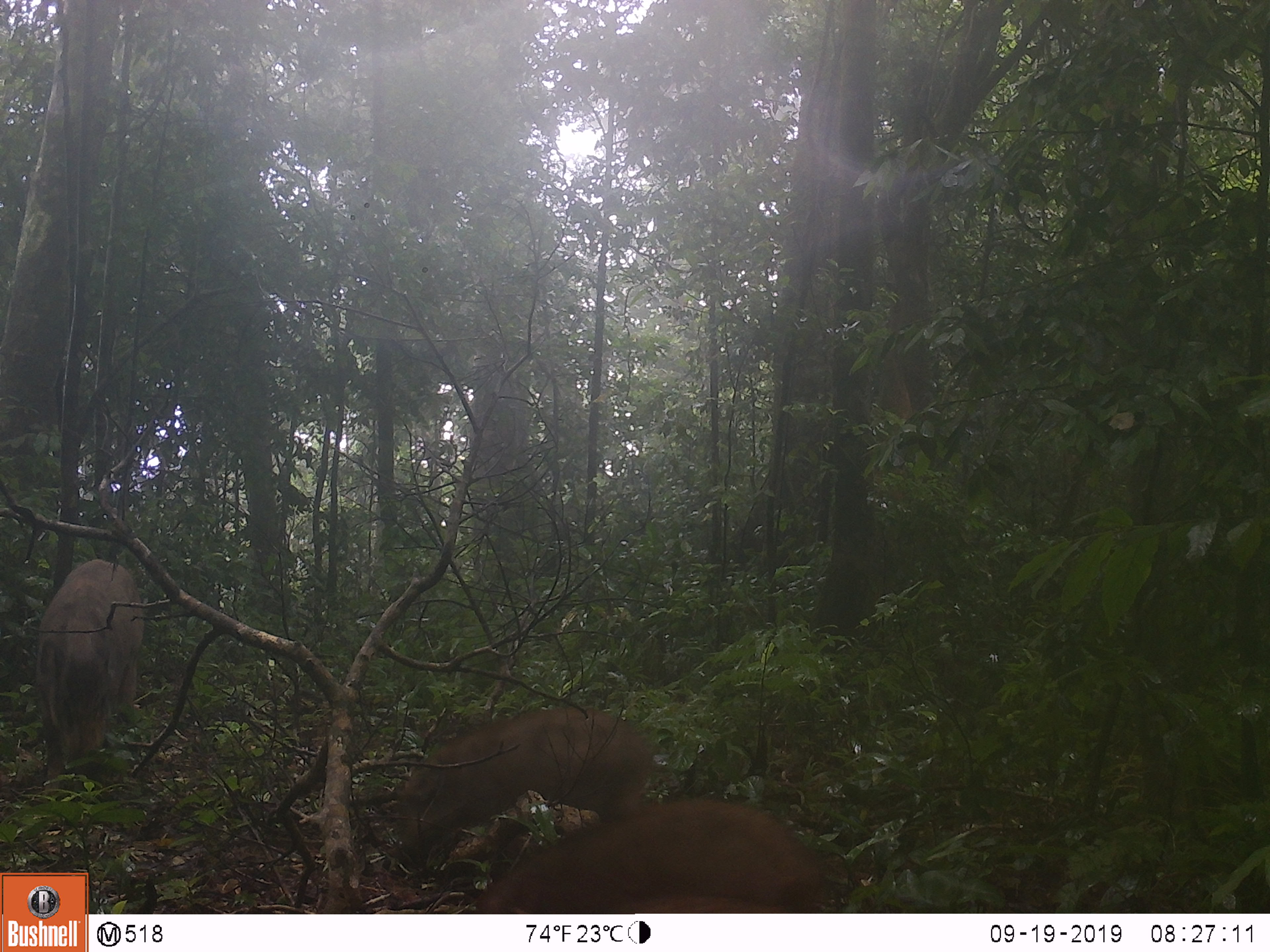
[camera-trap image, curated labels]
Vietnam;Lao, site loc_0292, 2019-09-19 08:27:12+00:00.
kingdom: Animalia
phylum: Chordata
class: Mammalia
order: Artiodactyla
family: Suidae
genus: Sus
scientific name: Sus scrofa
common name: eurasian wild pig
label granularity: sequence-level